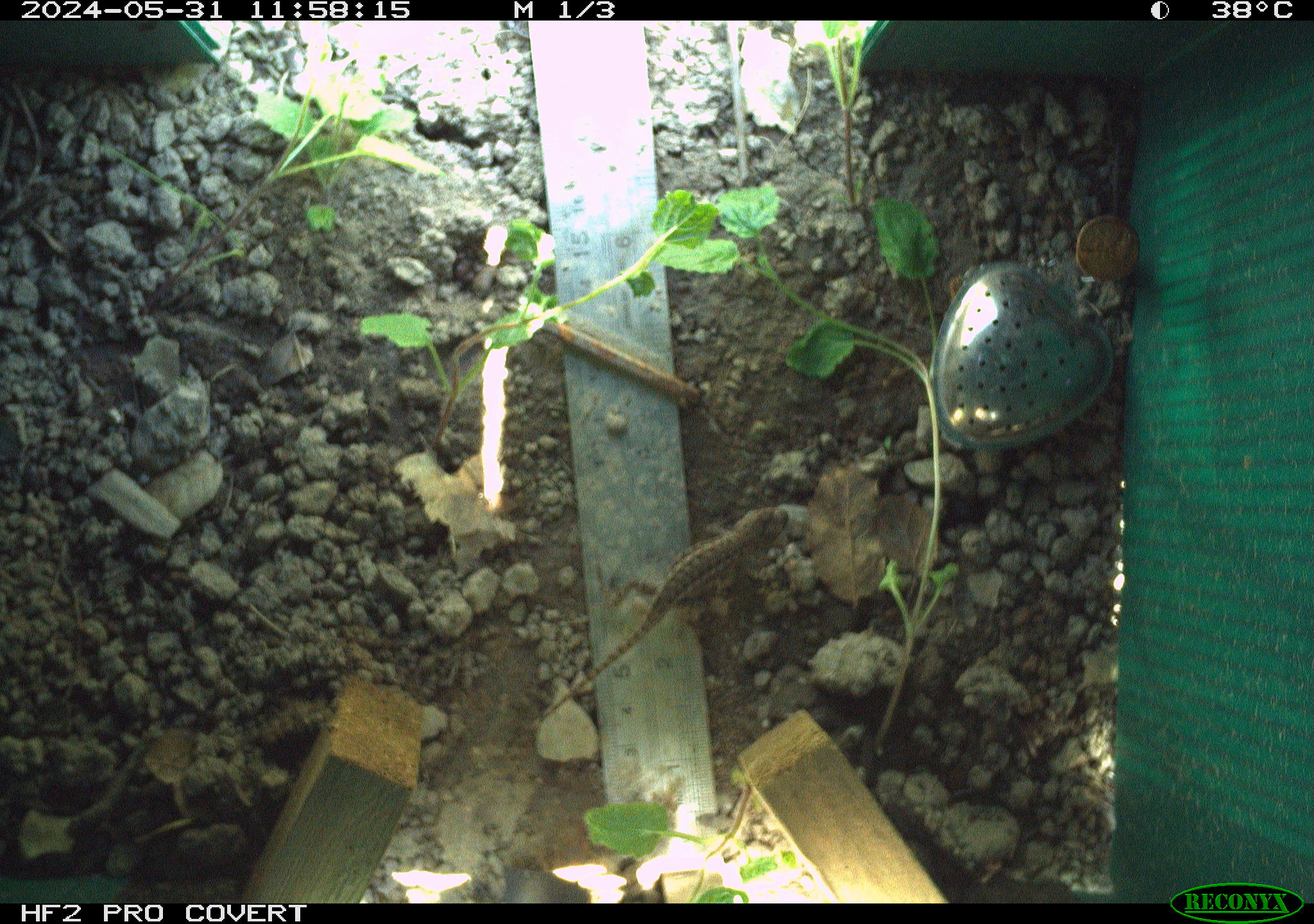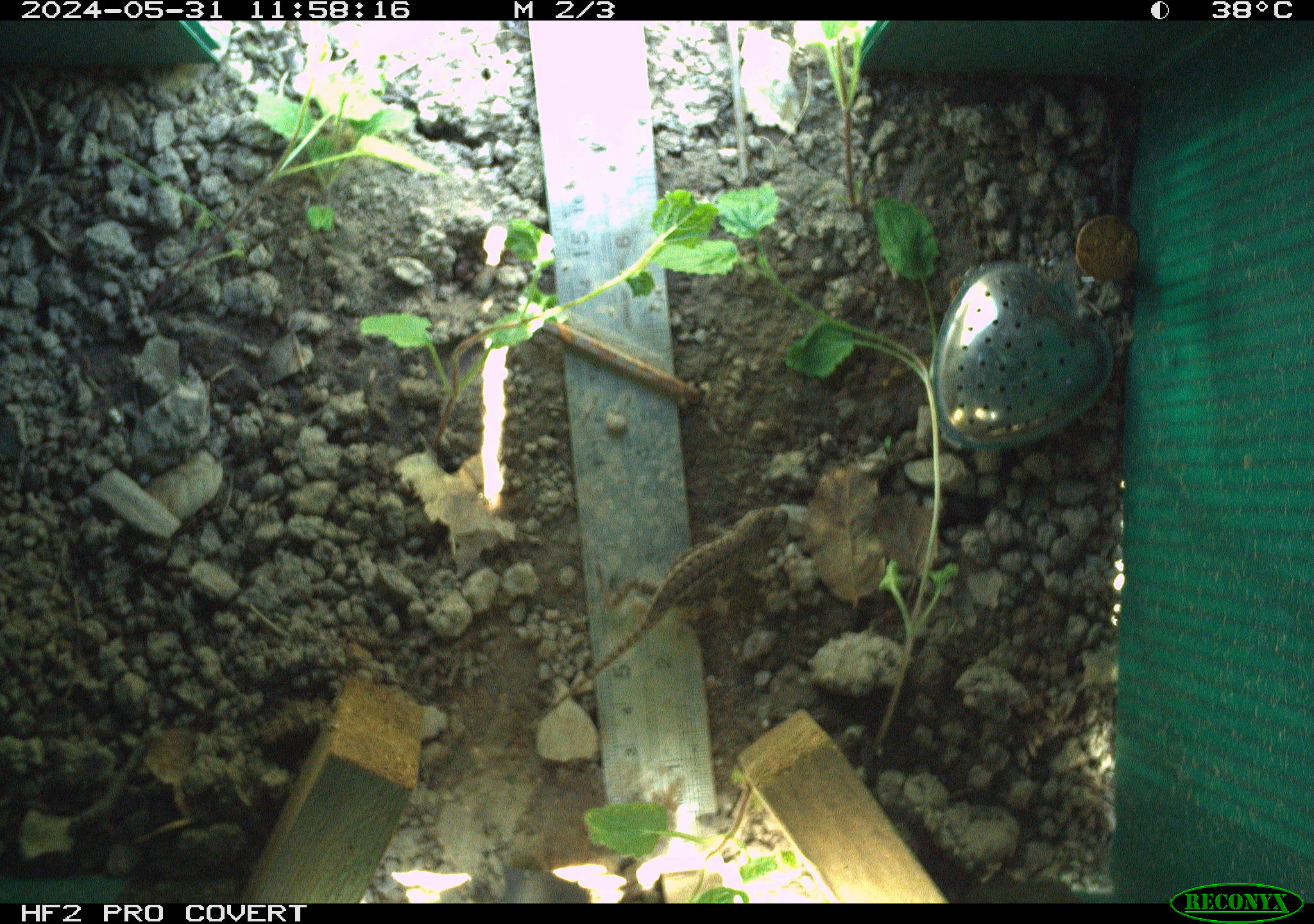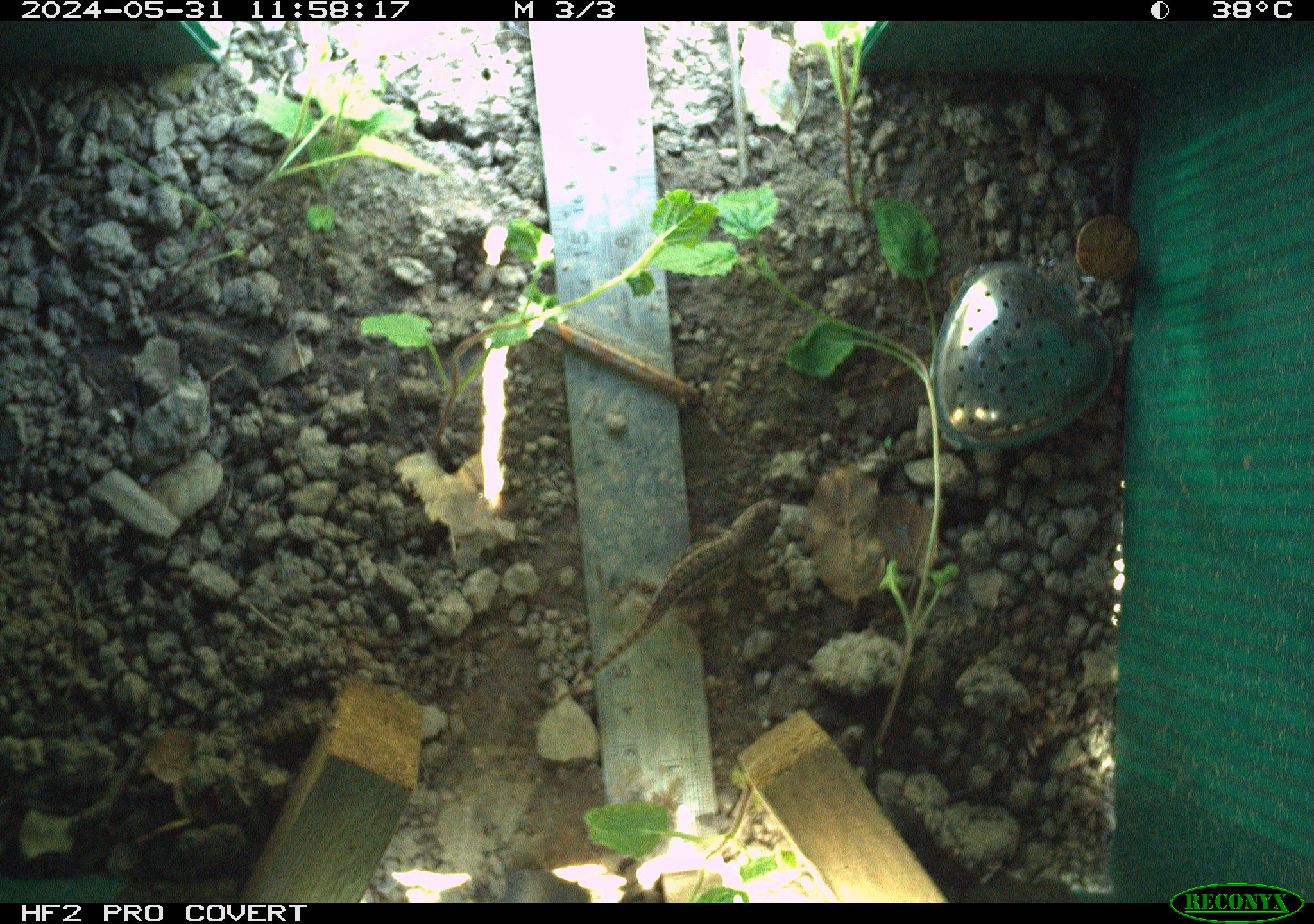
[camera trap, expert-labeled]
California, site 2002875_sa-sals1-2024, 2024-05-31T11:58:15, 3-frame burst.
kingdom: Animalia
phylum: Chordata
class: Reptilia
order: Squamata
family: Phrynosomatidae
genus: Sceloporus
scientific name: Sceloporus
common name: spiny lizards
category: sceloporus species